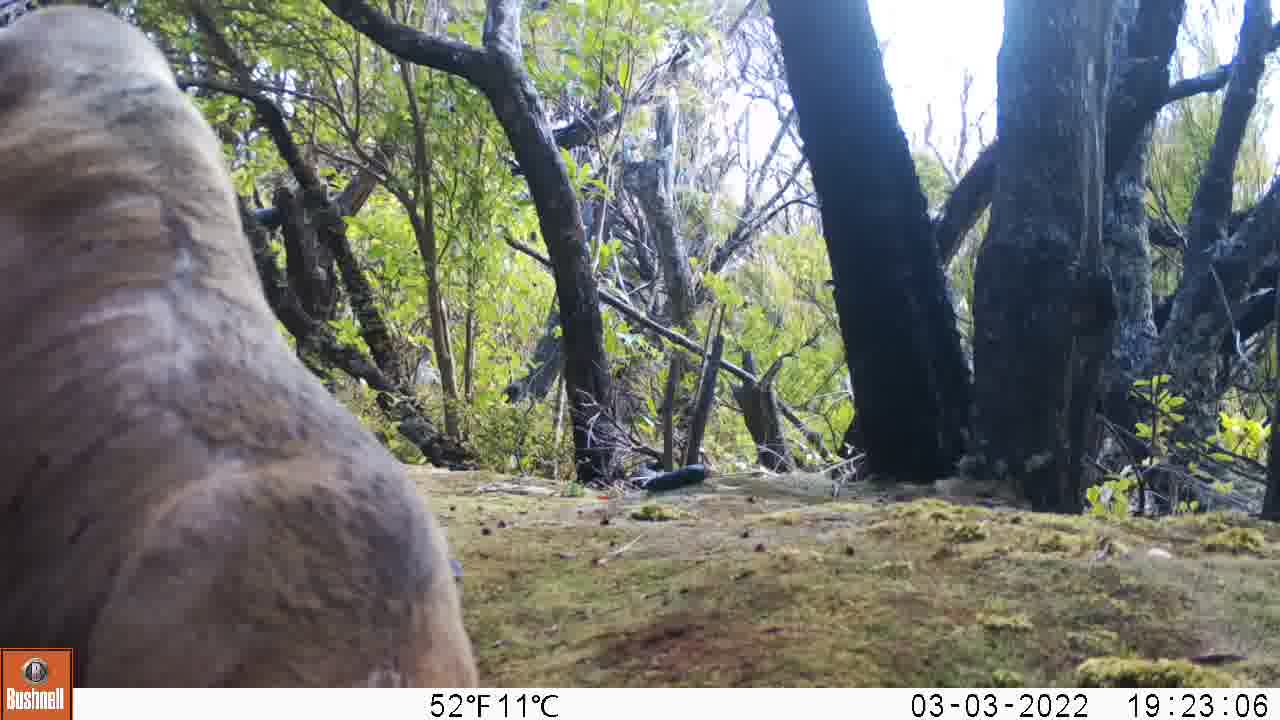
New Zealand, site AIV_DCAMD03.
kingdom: Animalia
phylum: Chordata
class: Mammalia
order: Carnivora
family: Otariidae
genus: Phocarctos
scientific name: Phocarctos hookeri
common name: new zealand sea lion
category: sealion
Sealion (new zealand sea lion) (Phocarctos hookeri).